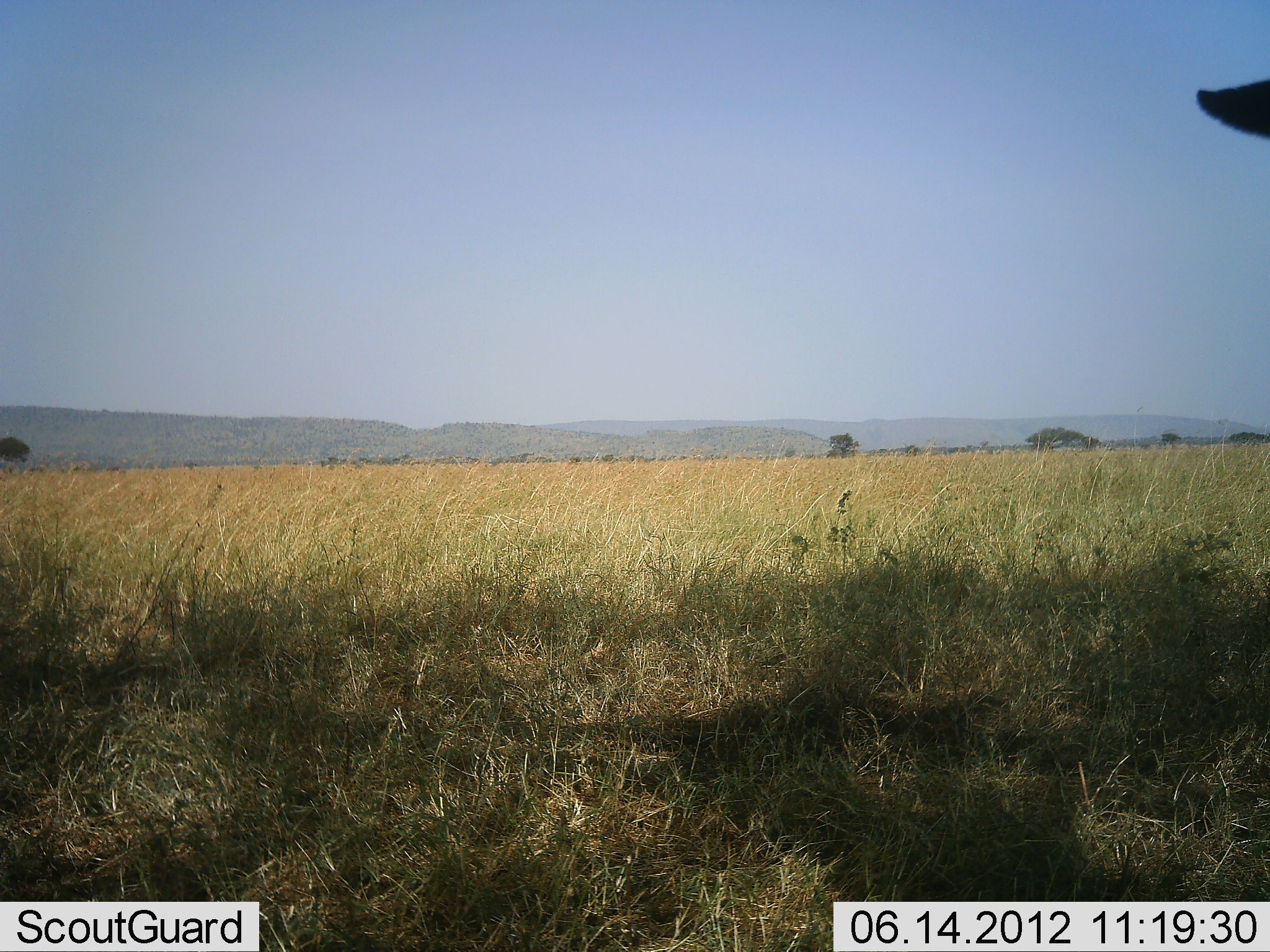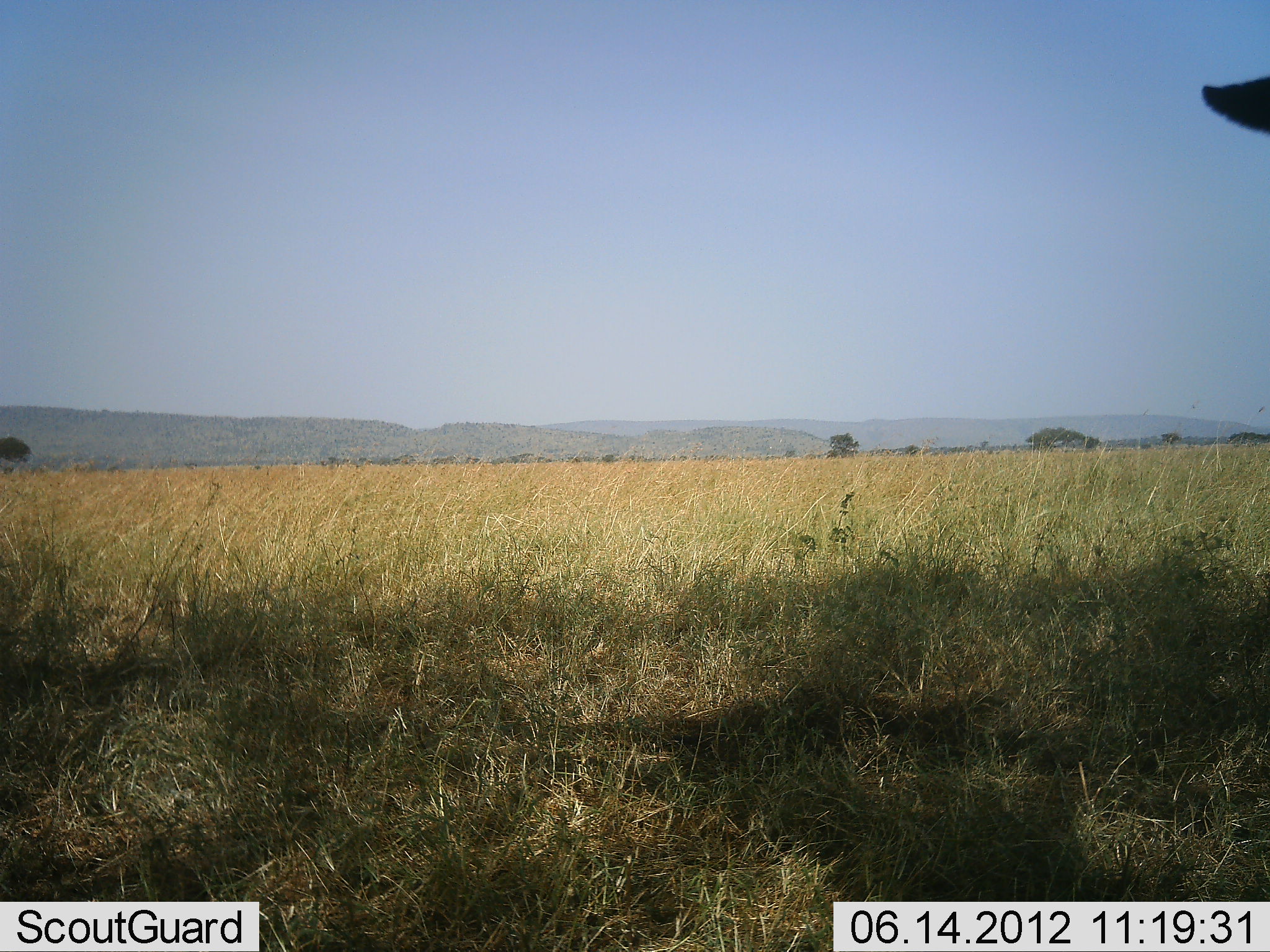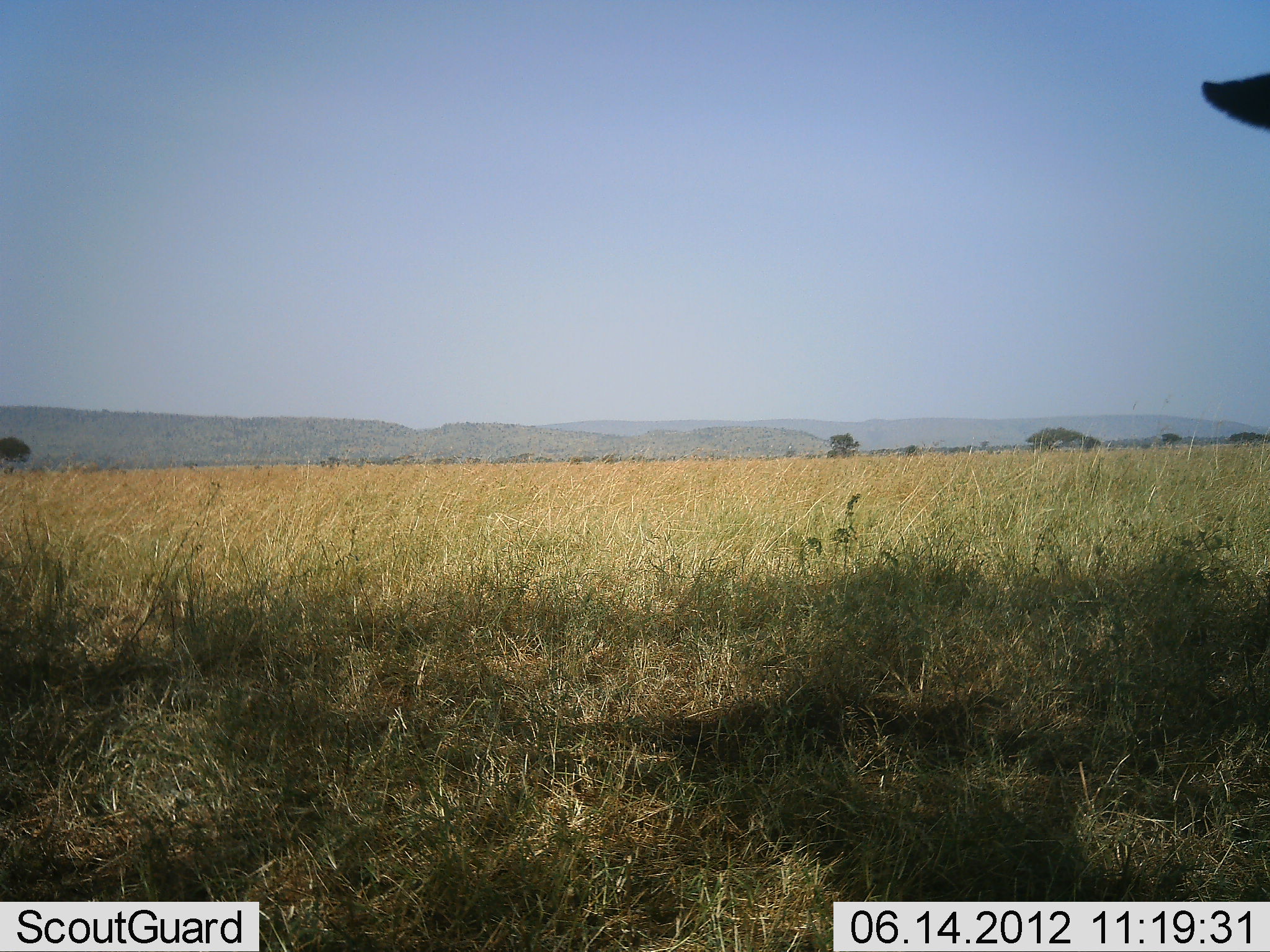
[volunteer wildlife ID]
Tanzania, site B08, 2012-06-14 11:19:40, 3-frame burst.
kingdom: Animalia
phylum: Chordata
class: Mammalia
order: Artiodactyla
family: Bovidae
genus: Connochaetes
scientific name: Connochaetes taurinus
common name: blue wildebeest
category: wildebeest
Wildebeest (blue wildebeest) (Connochaetes taurinus), count 1. Behavior (volunteer vote fractions): standing 100%, resting 0%, moving 0%, interacting 0%. Young present (vote fraction): 0%. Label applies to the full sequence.